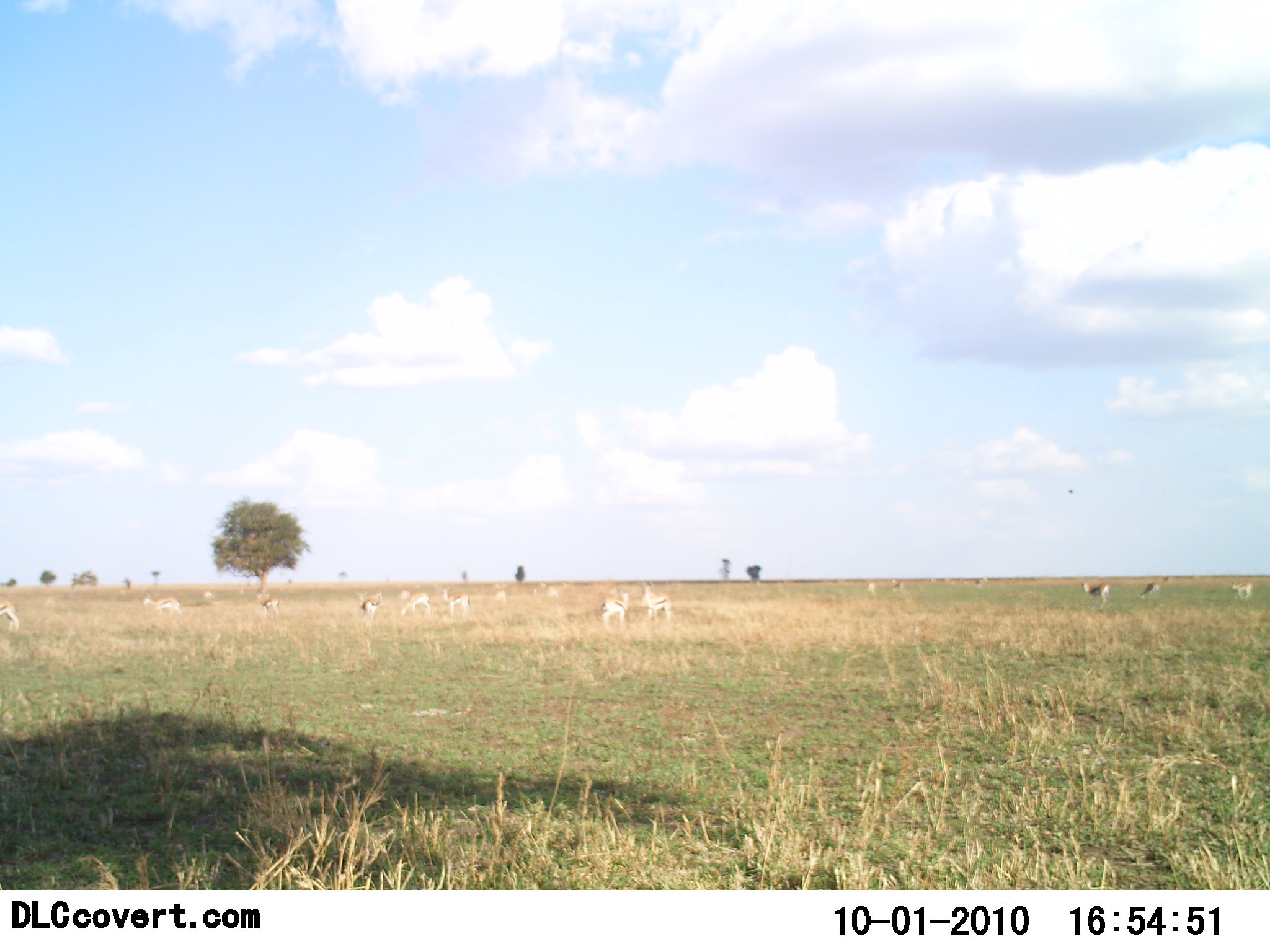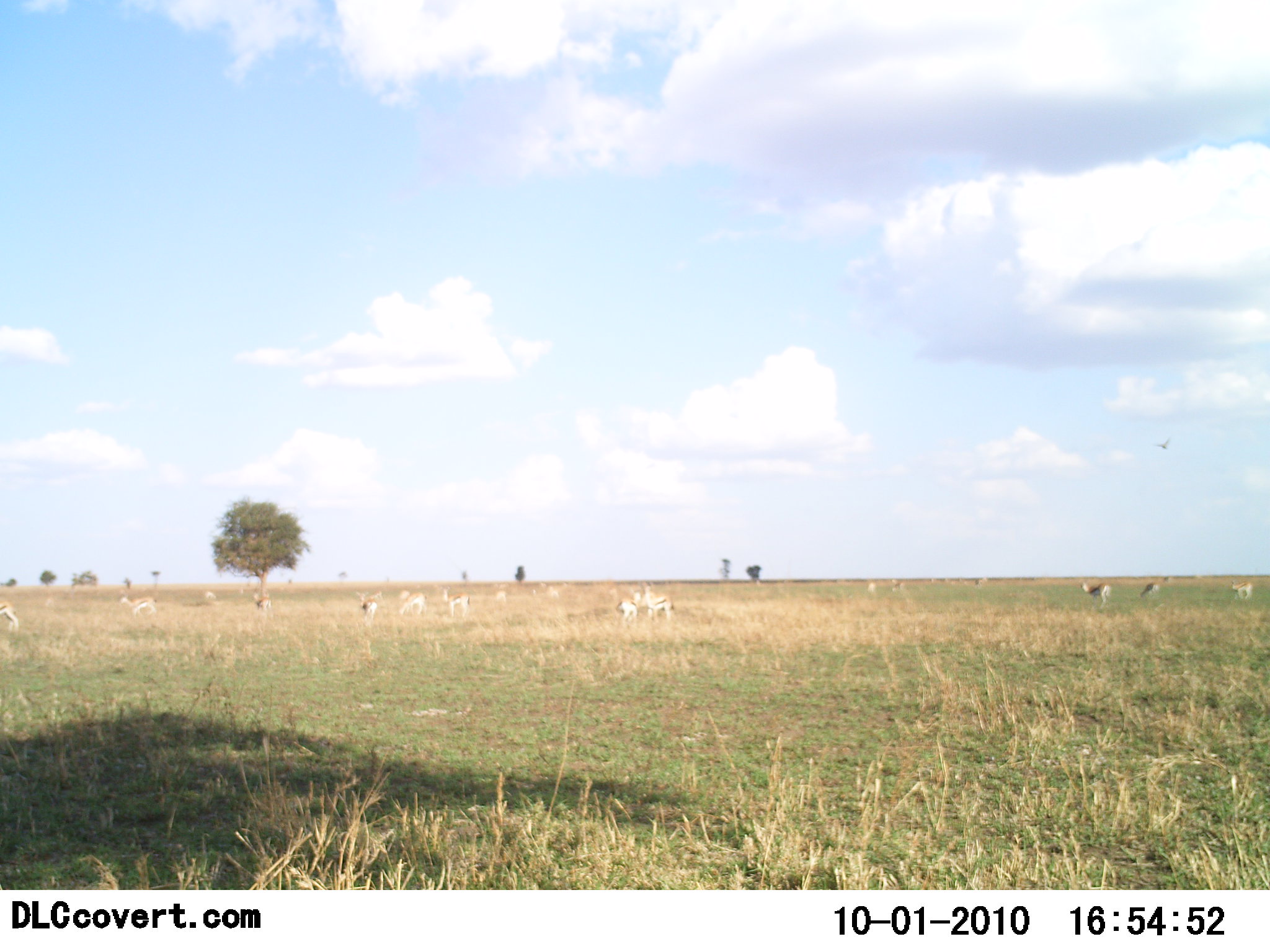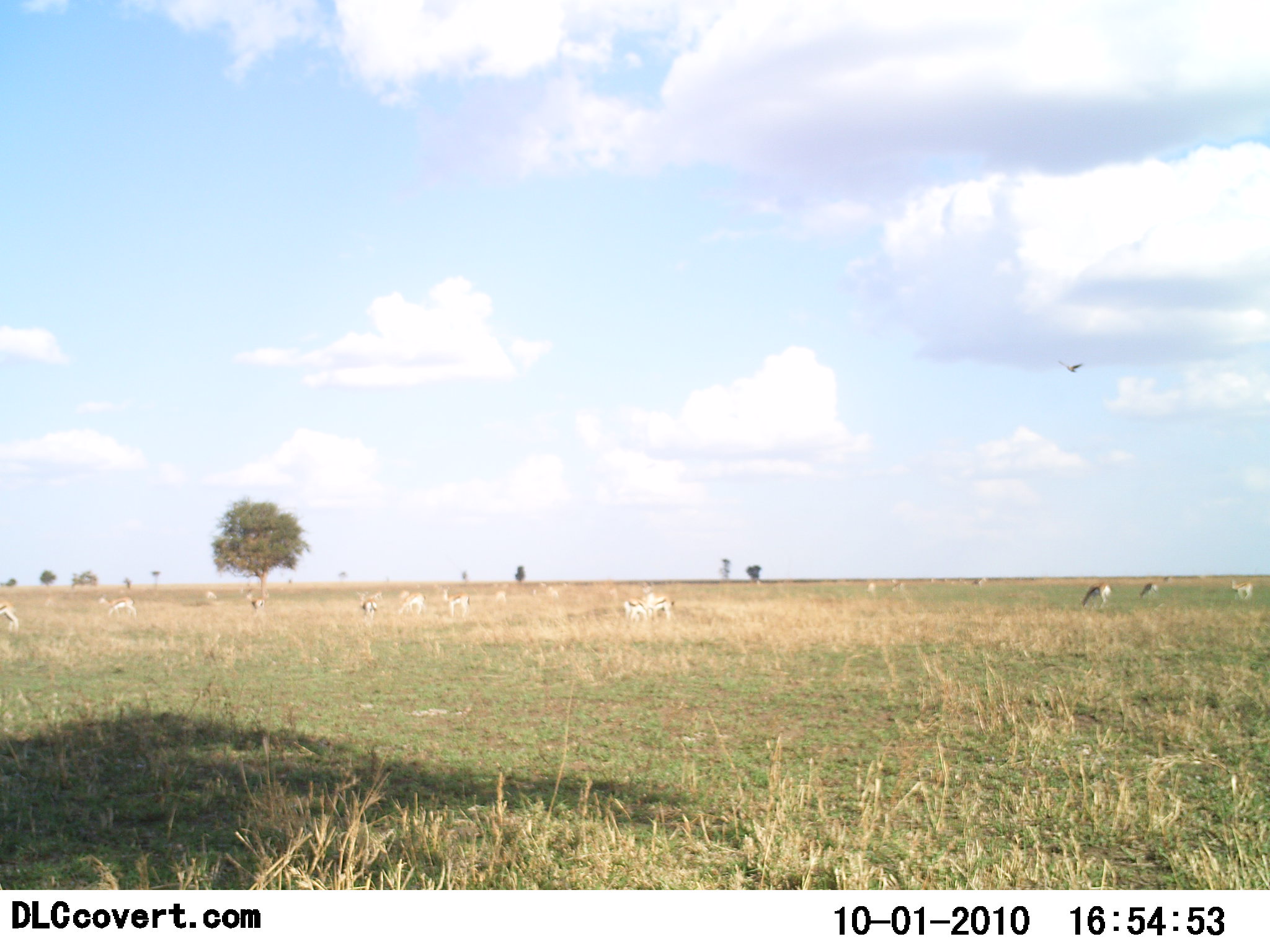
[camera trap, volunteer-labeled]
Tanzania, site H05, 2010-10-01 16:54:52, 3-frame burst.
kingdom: Animalia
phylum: Chordata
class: Mammalia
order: Artiodactyla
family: Bovidae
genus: Eudorcas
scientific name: Eudorcas thomsonii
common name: thomson's gazelle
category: gazellethomsons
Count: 11-50.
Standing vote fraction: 79%.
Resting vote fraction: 0%.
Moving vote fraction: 64%.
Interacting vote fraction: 7%.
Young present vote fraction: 0%.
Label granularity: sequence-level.